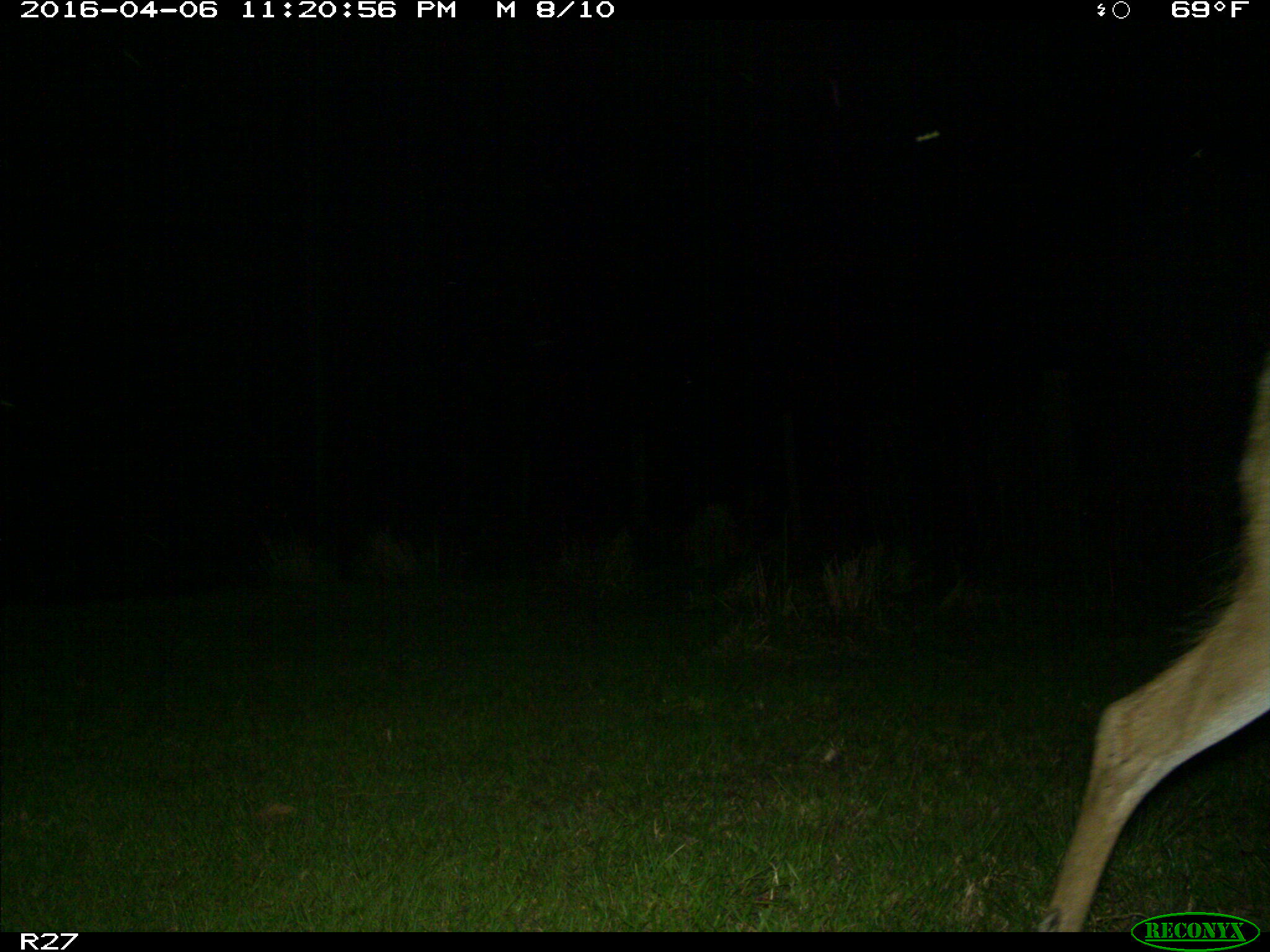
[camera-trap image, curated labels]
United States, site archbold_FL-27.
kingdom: Animalia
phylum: Chordata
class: Mammalia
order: Artiodactyla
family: Cervidae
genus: Odocoileus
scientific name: Odocoileus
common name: deer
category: unidentified deer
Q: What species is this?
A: Unidentified deer (deer) (Odocoileus).